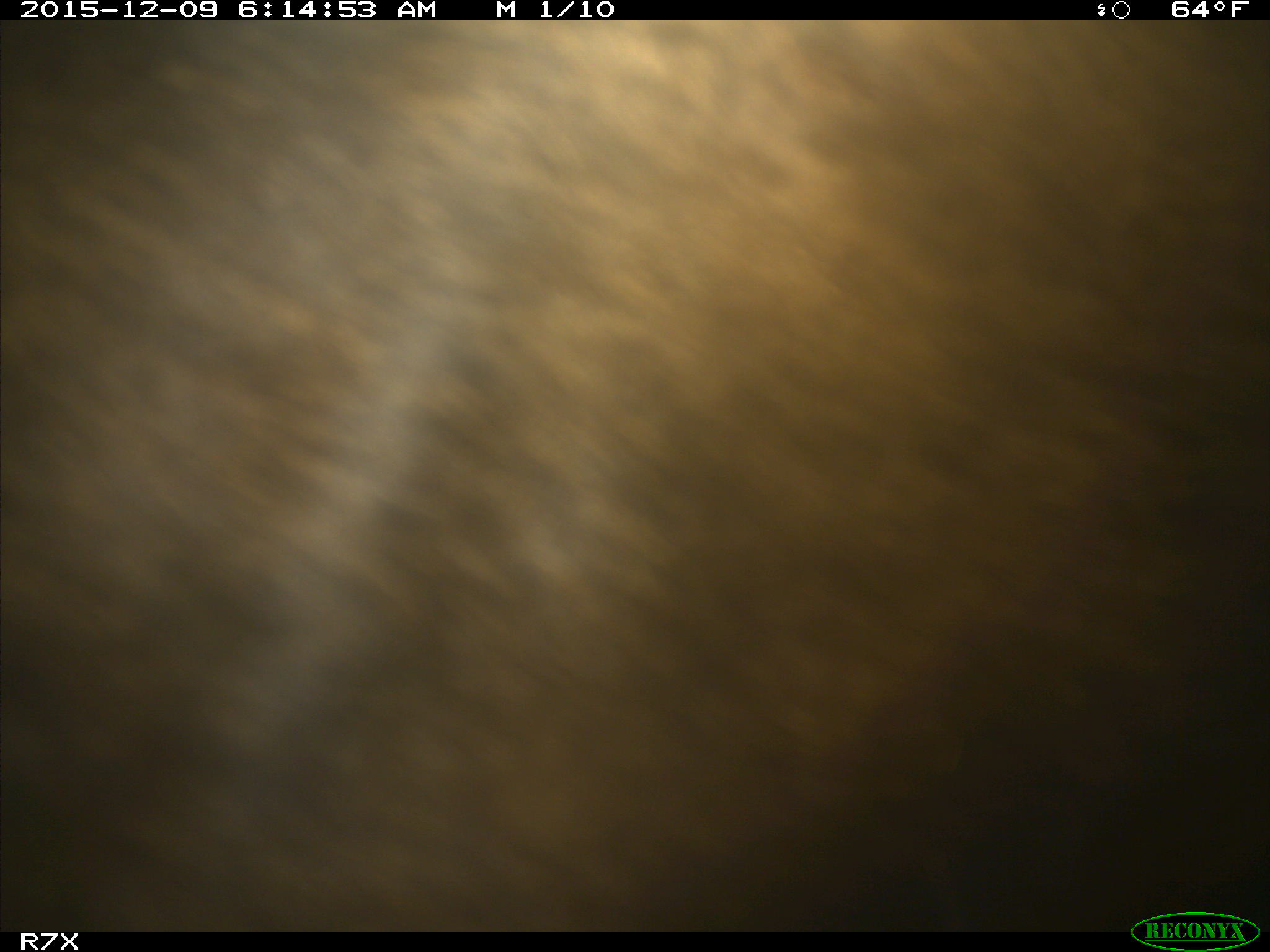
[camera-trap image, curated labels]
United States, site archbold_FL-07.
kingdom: Animalia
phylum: Chordata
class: Mammalia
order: Artiodactyla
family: Bovidae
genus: Bos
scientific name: Bos taurus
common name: domestic cow